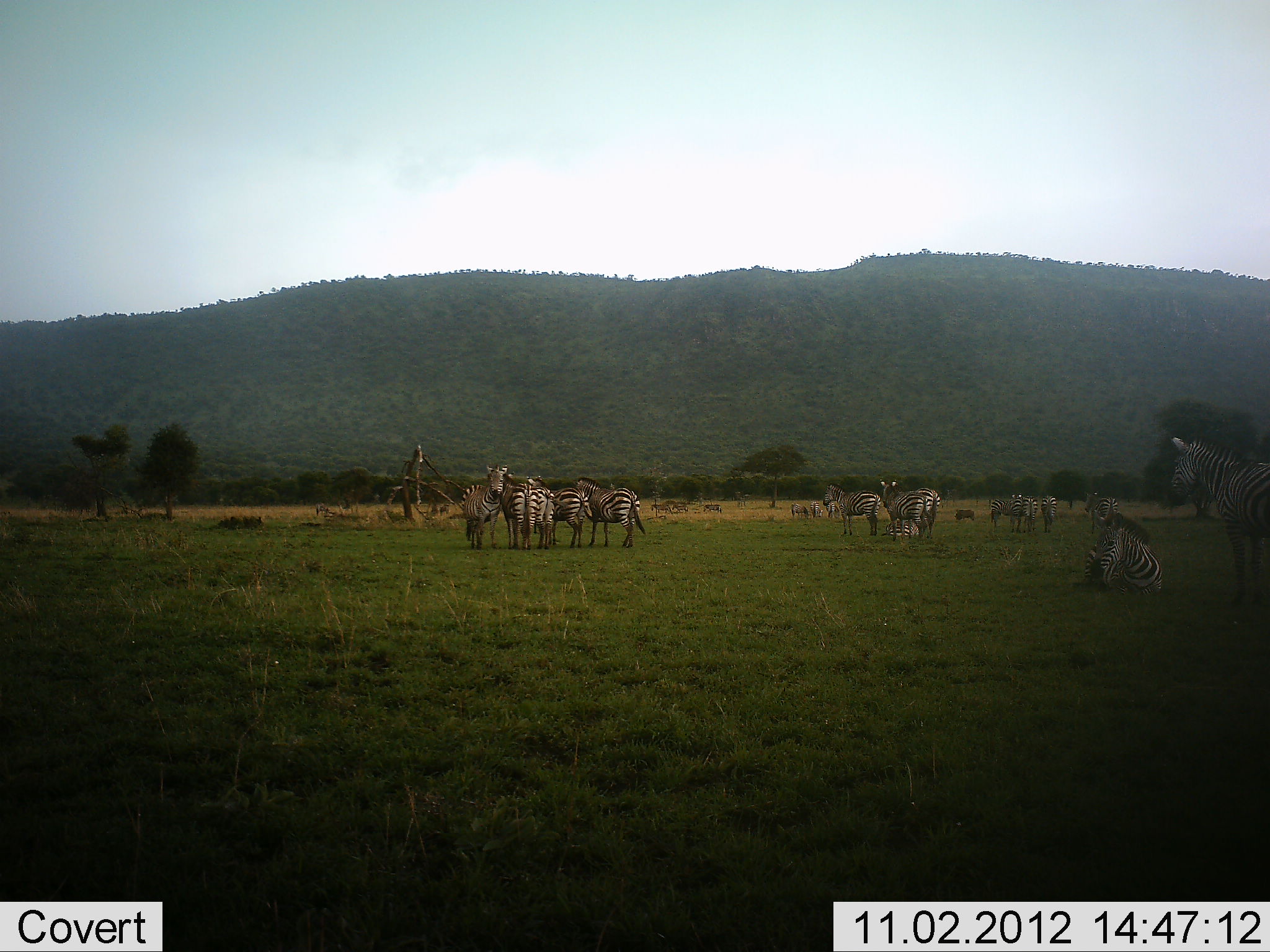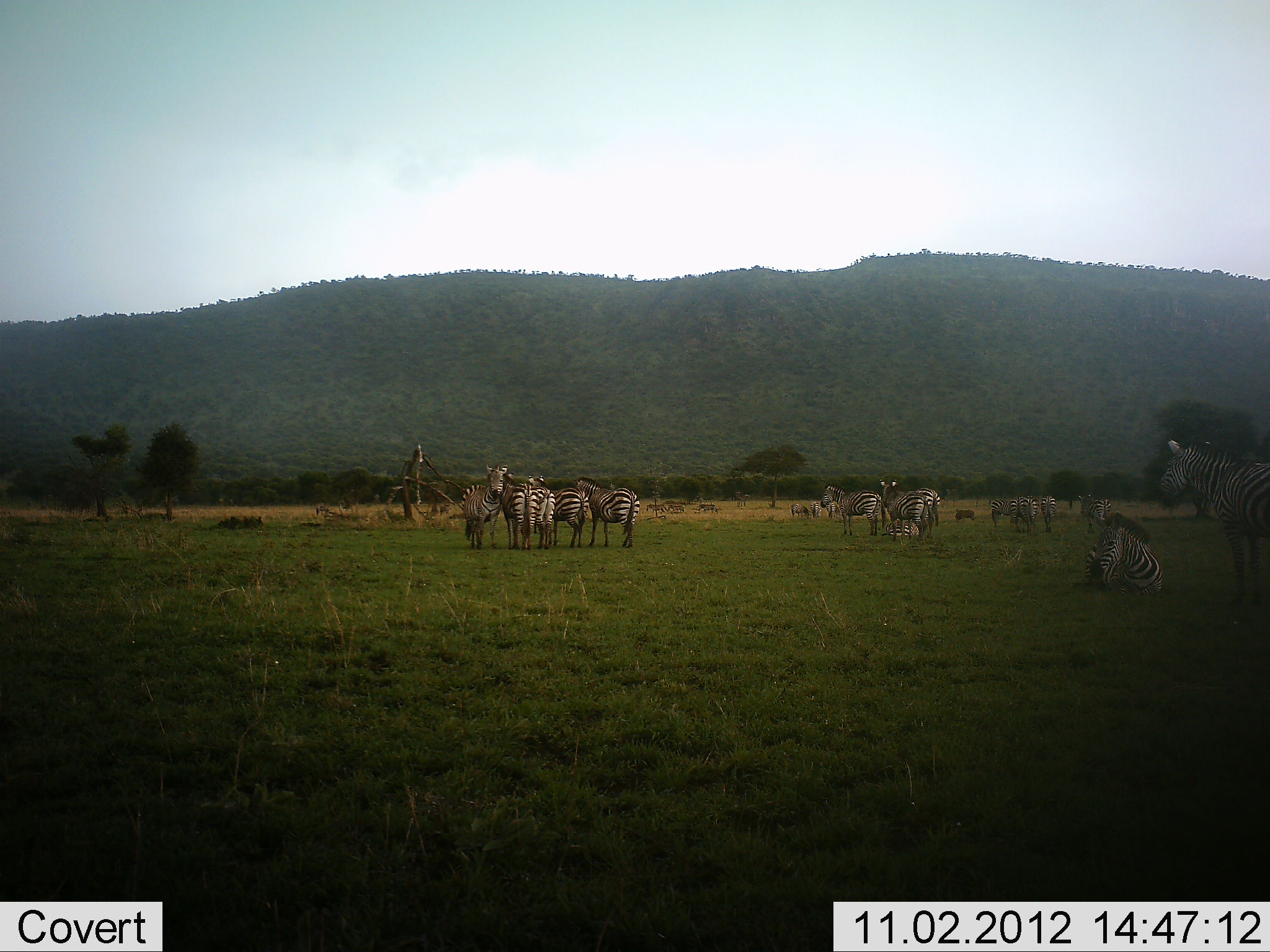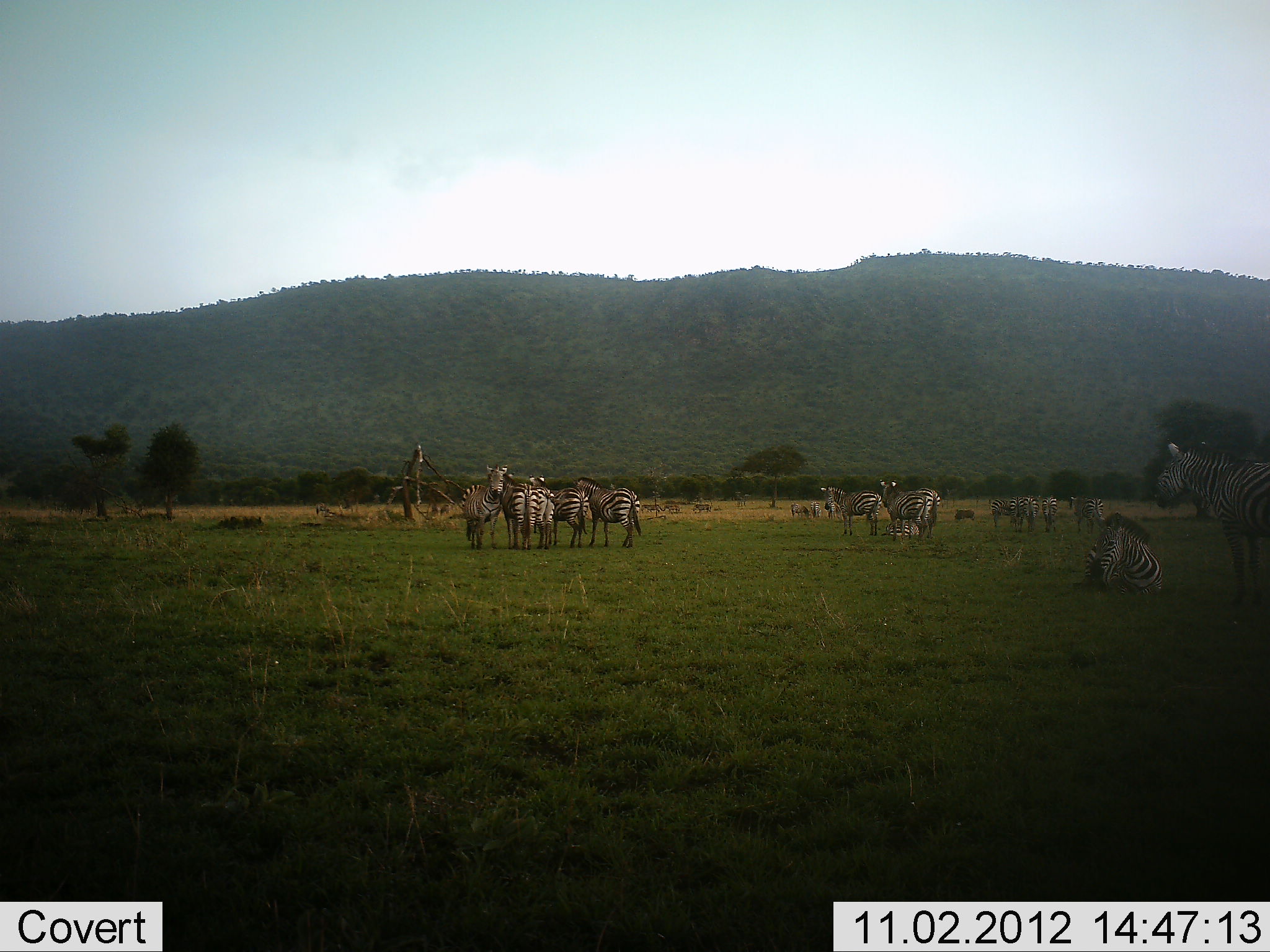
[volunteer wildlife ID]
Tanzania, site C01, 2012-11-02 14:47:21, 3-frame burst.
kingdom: Animalia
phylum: Chordata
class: Mammalia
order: Perissodactyla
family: Equidae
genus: Equus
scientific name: Equus quagga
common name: plains zebra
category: zebra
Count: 11-50.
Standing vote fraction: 82%.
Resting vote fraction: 91%.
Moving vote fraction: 18%.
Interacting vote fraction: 18%.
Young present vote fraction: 0%.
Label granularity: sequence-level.